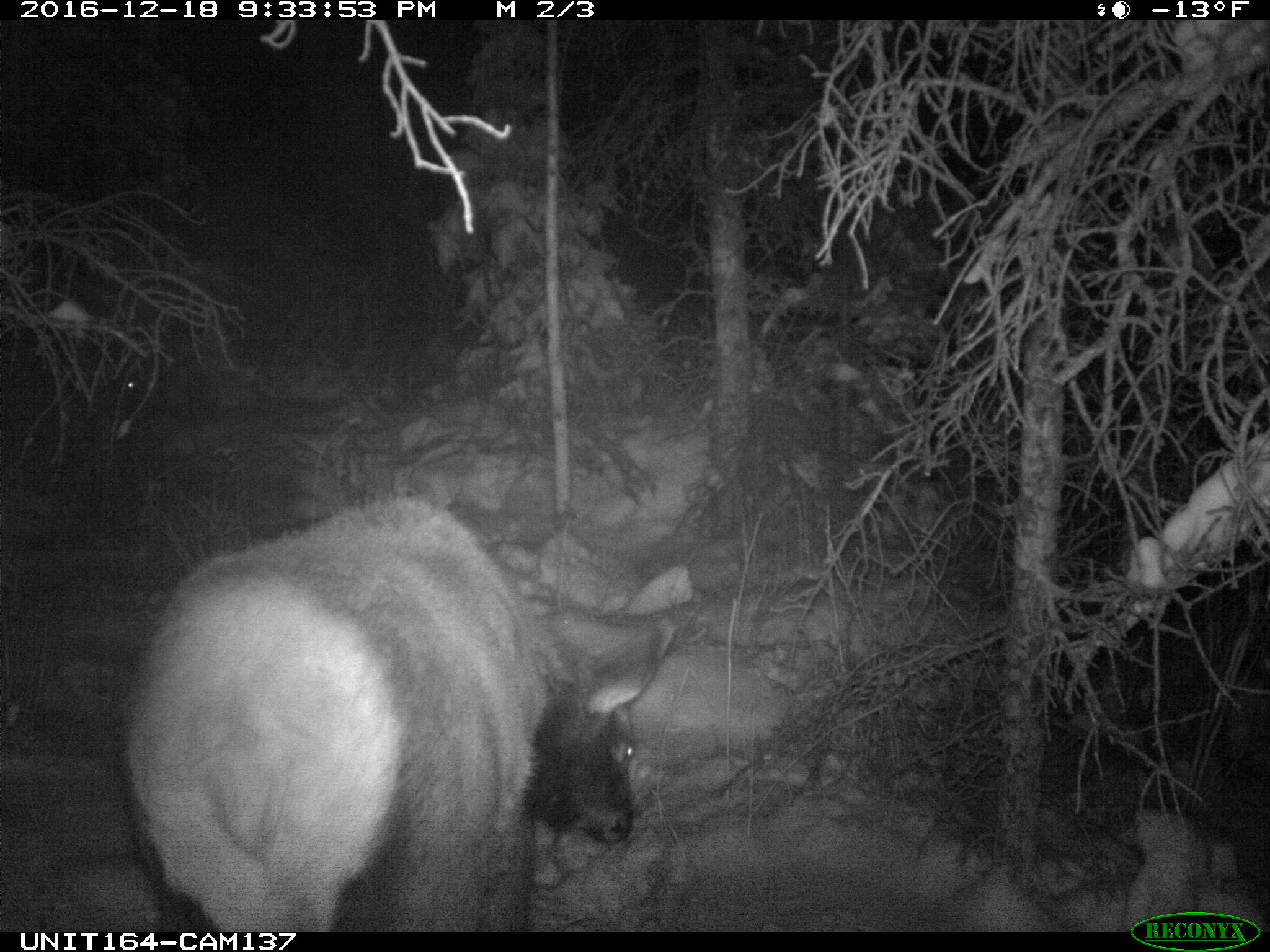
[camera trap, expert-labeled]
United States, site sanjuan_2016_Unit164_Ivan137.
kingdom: Animalia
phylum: Chordata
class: Mammalia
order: Artiodactyla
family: Cervidae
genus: Cervus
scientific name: Cervus elaphus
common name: red deer